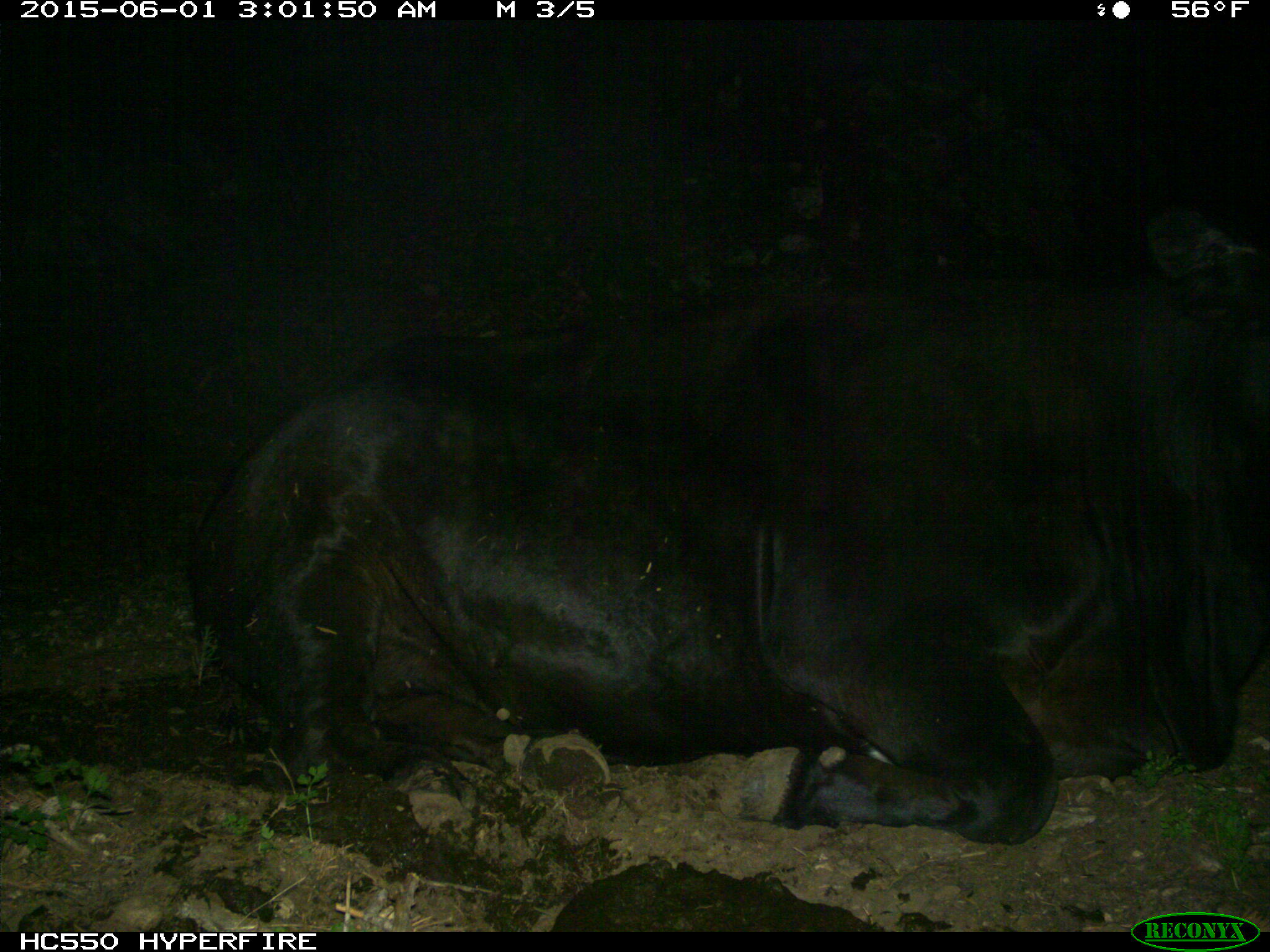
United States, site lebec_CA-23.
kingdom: Animalia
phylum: Chordata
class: Mammalia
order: Artiodactyla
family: Bovidae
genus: Bos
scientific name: Bos taurus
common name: domestic cow